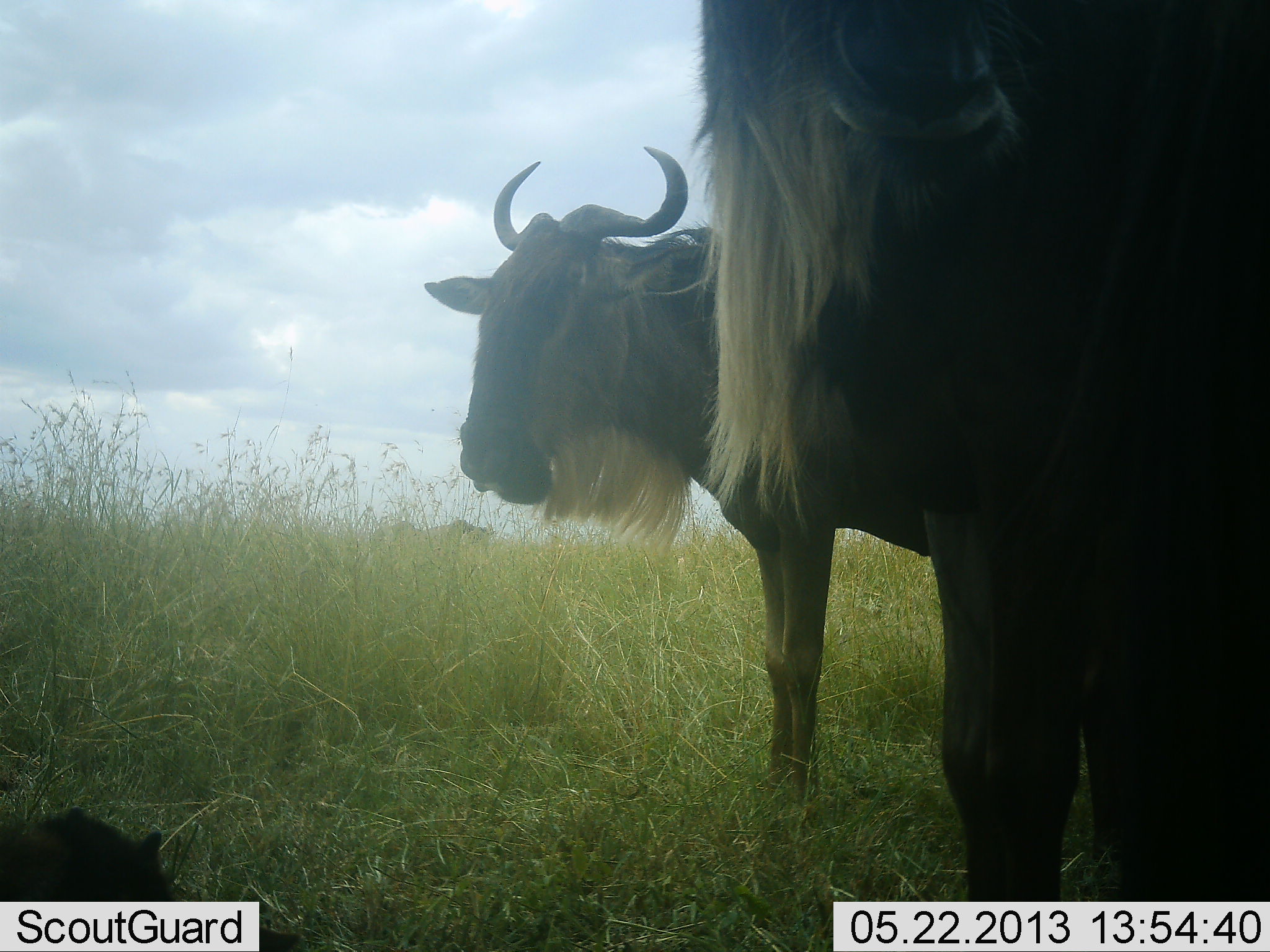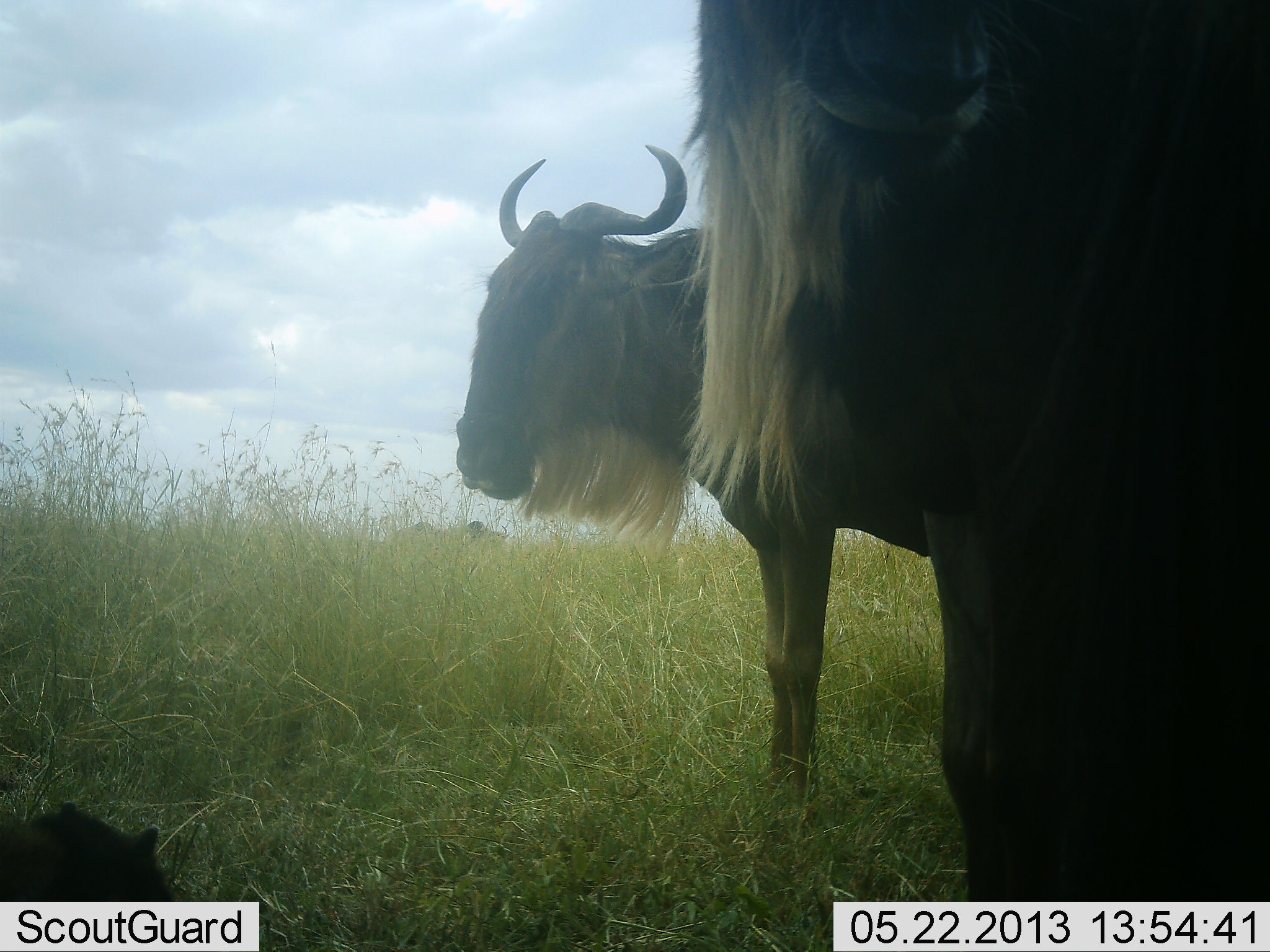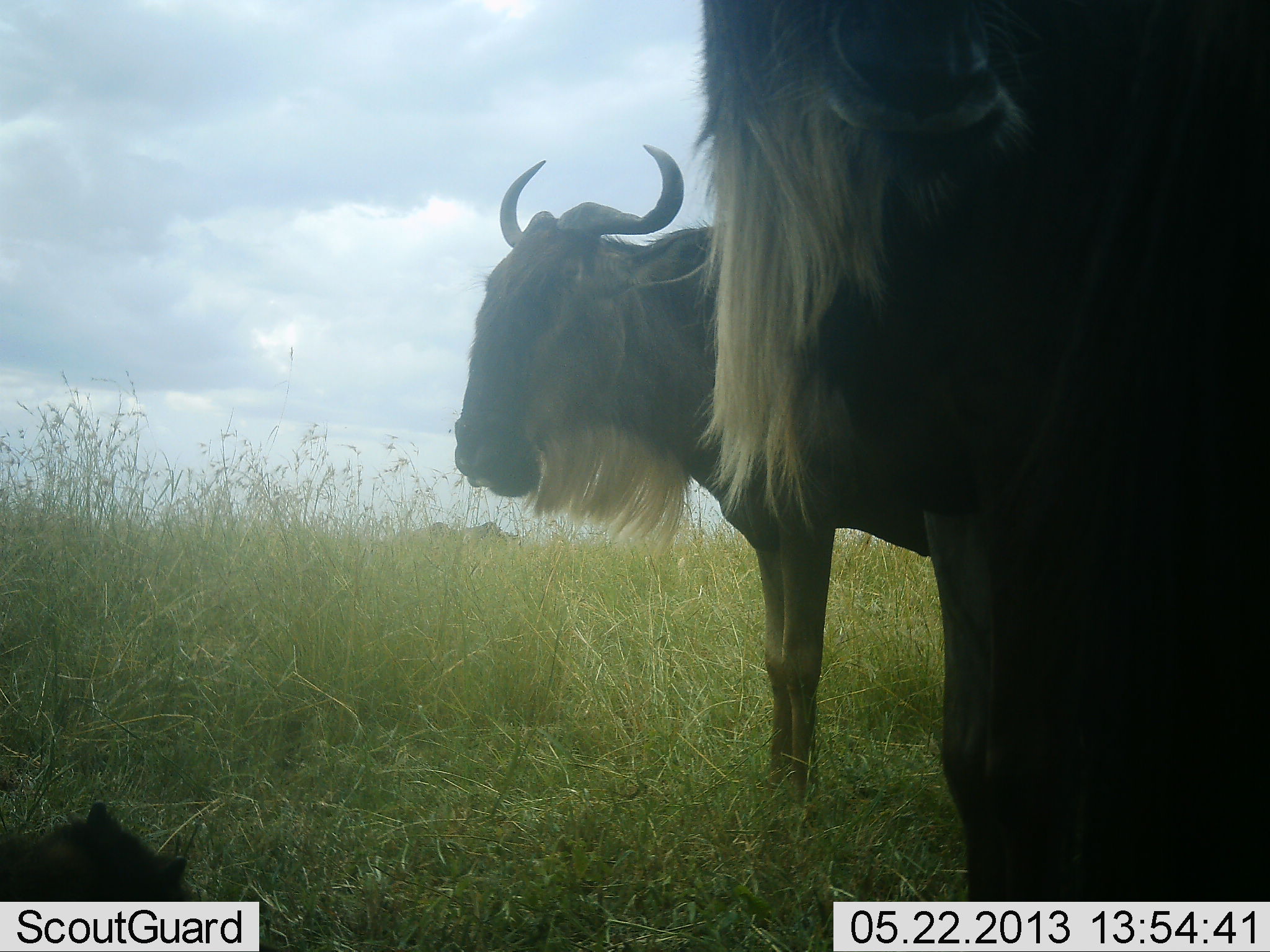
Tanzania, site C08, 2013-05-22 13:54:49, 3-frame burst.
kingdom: Animalia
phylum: Chordata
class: Mammalia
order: Artiodactyla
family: Bovidae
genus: Connochaetes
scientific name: Connochaetes taurinus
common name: blue wildebeest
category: wildebeest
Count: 3.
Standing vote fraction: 86%.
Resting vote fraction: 49%.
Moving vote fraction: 14%.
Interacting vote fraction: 0%.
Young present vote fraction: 17%.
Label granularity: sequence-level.